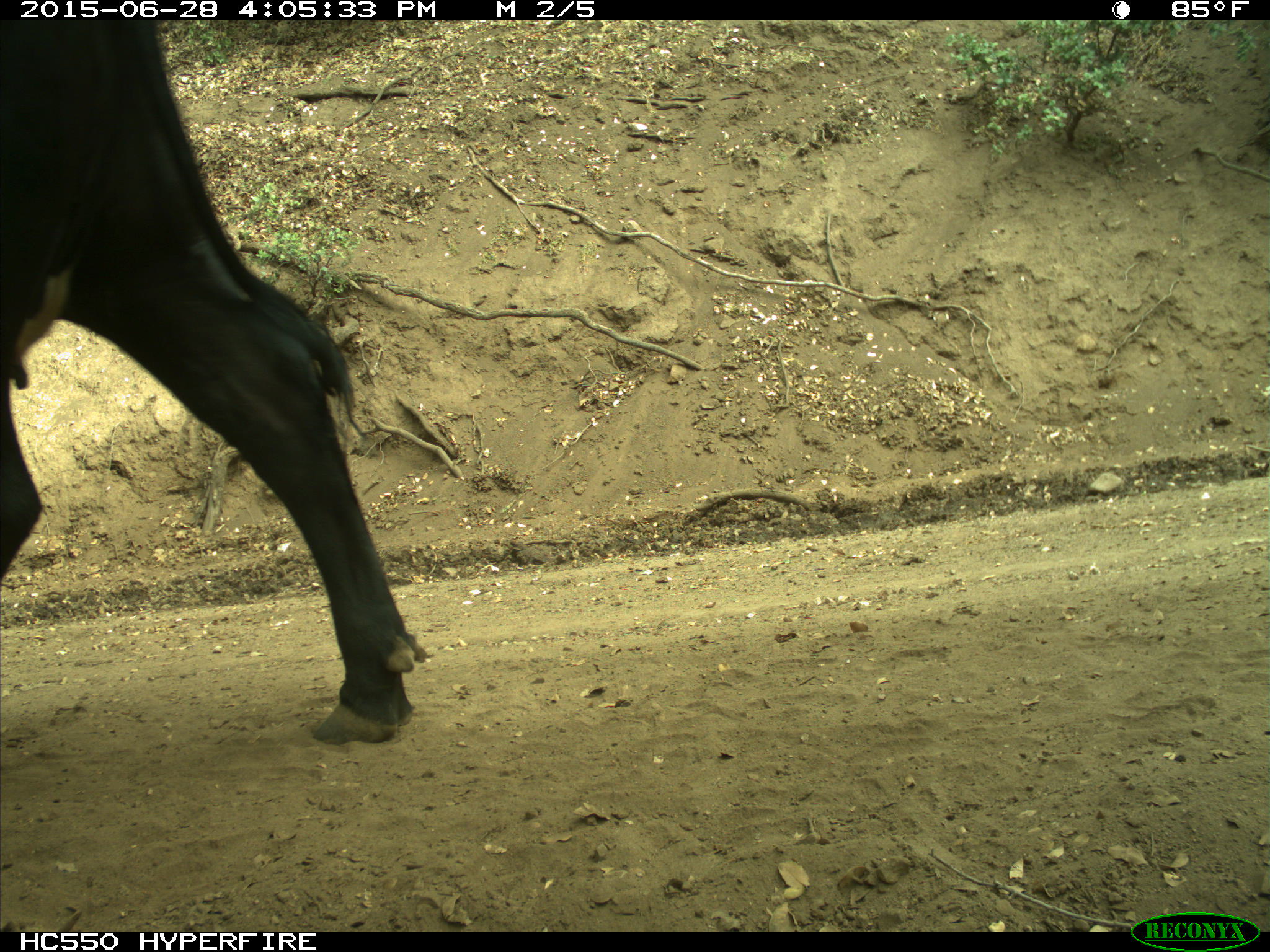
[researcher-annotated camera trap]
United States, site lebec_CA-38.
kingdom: Animalia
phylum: Chordata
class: Mammalia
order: Artiodactyla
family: Bovidae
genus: Bos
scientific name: Bos taurus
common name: domestic cow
Bos taurus (domestic cow).